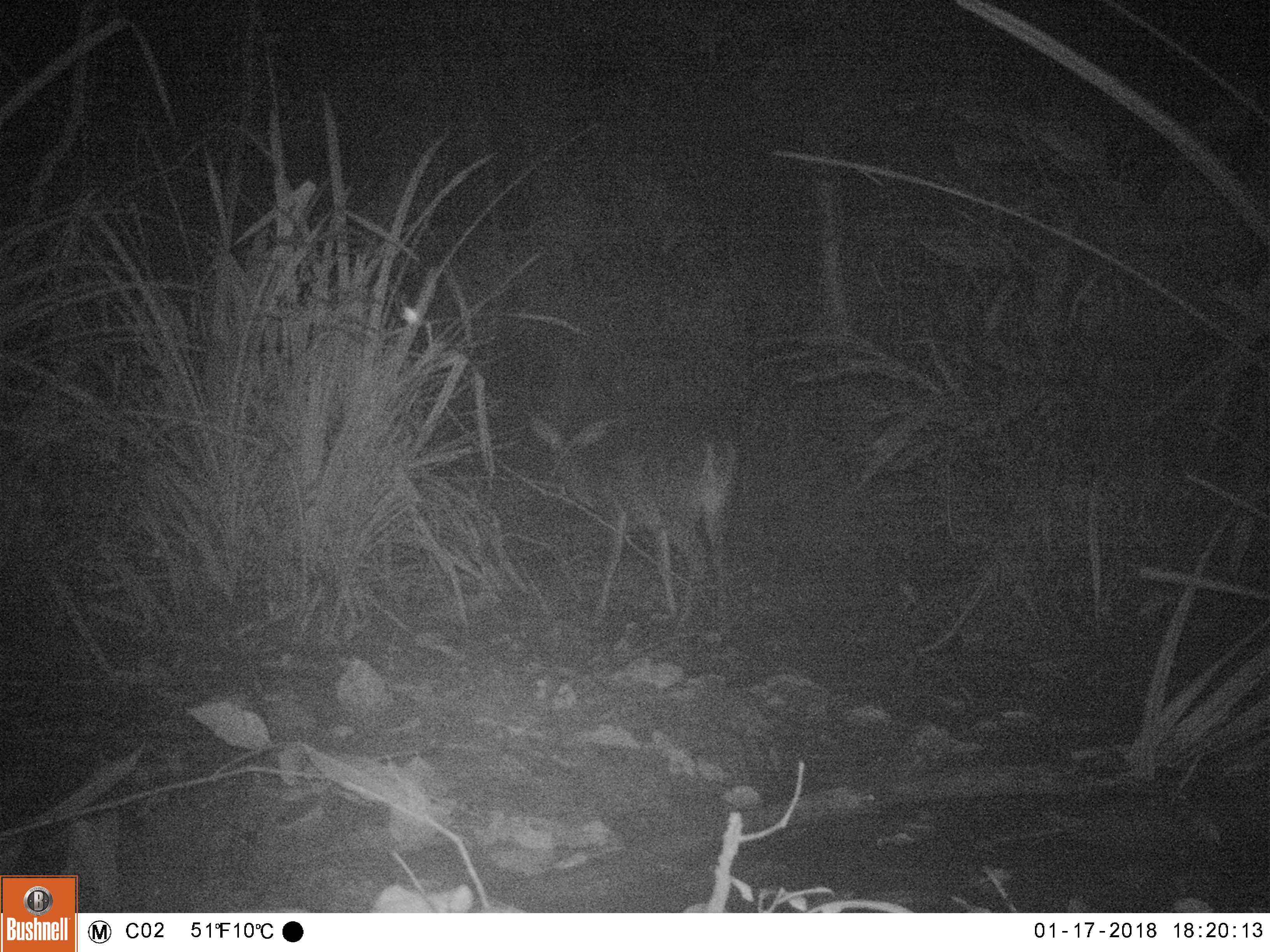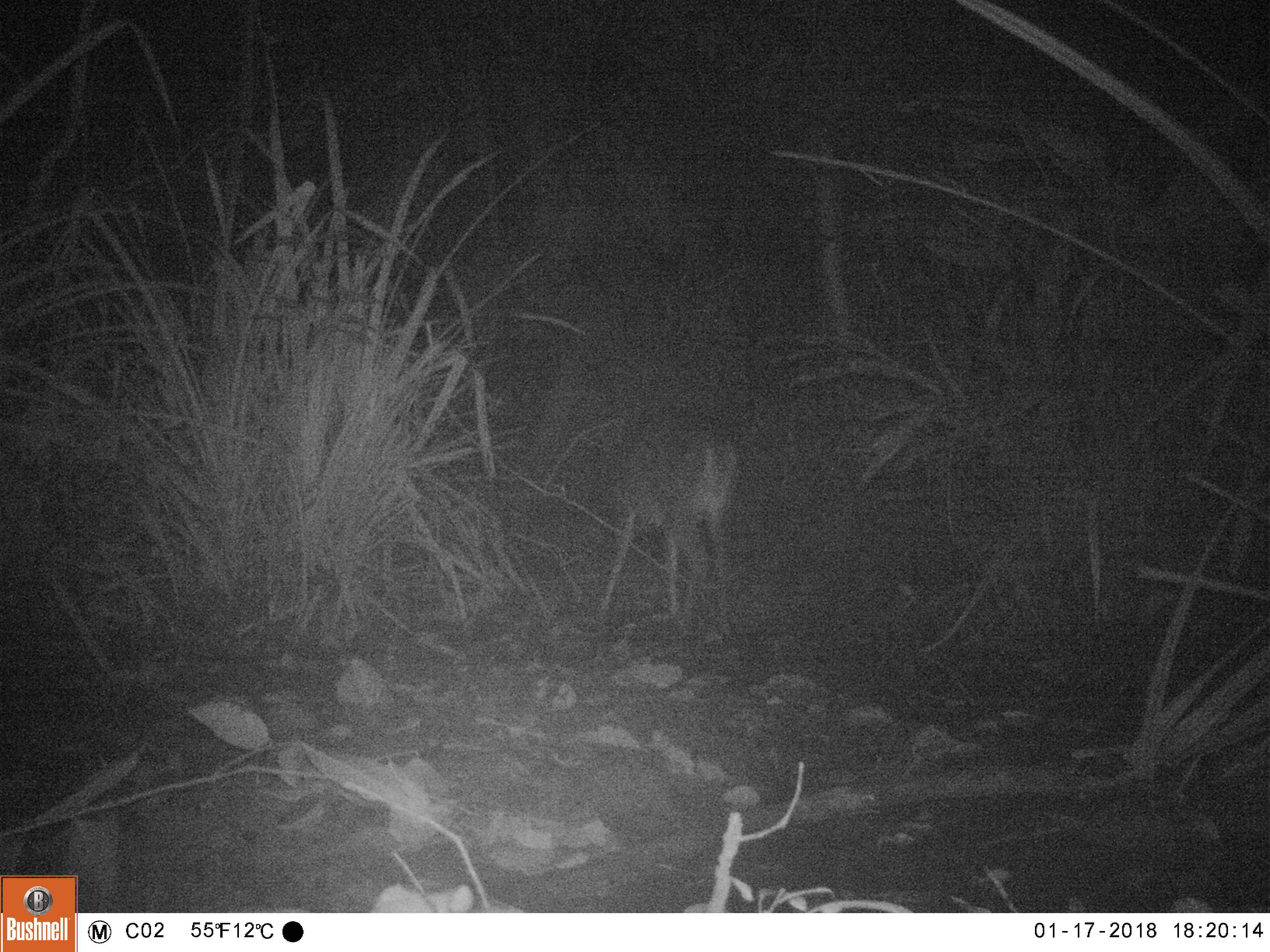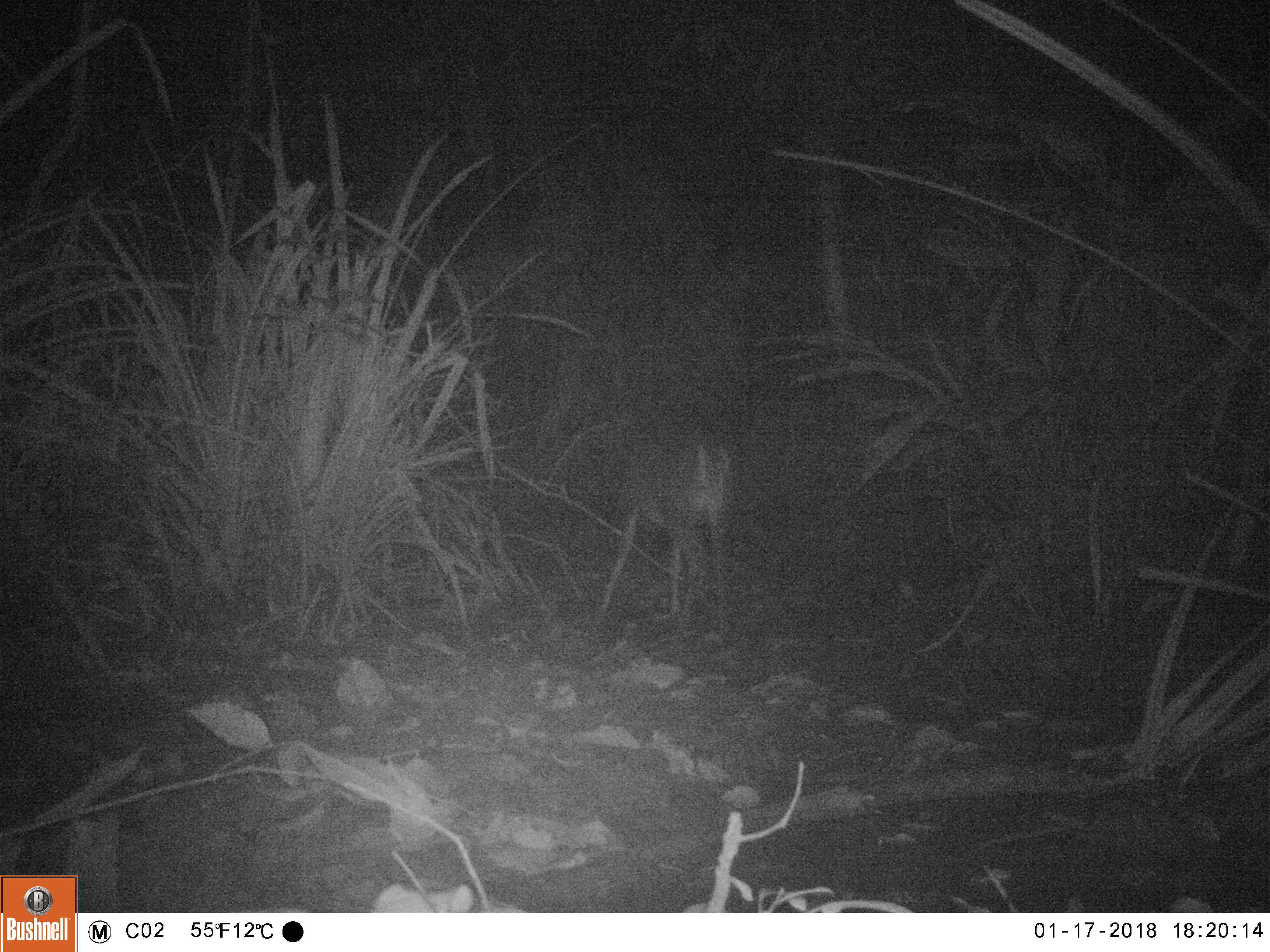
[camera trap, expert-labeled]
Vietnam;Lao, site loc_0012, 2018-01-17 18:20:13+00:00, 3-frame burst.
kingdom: Animalia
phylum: Chordata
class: Mammalia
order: Artiodactyla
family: Cervidae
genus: Muntiacus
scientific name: Muntiacus vuquangensis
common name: large-antlered muntjac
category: large antlered muntjac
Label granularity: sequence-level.